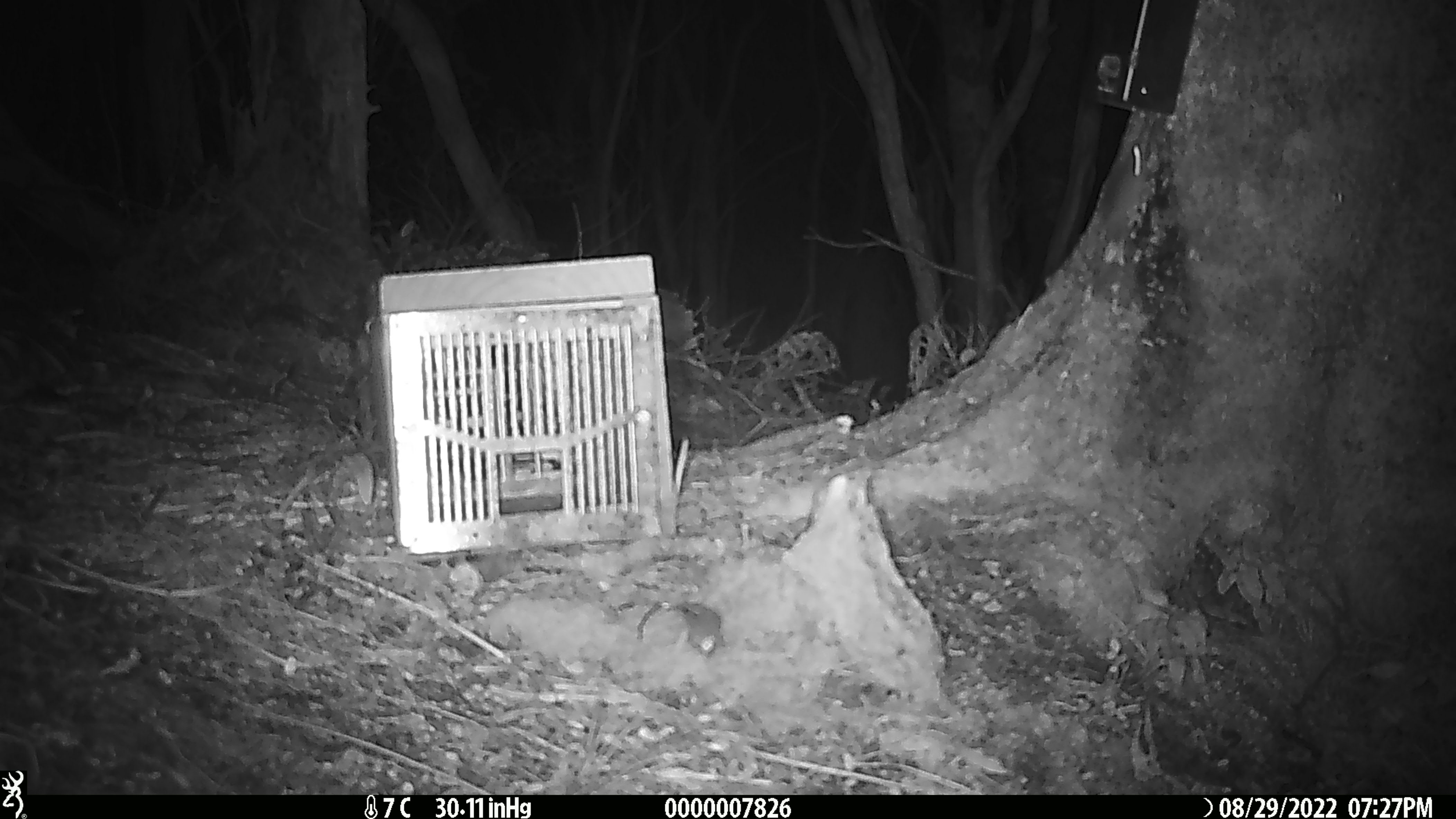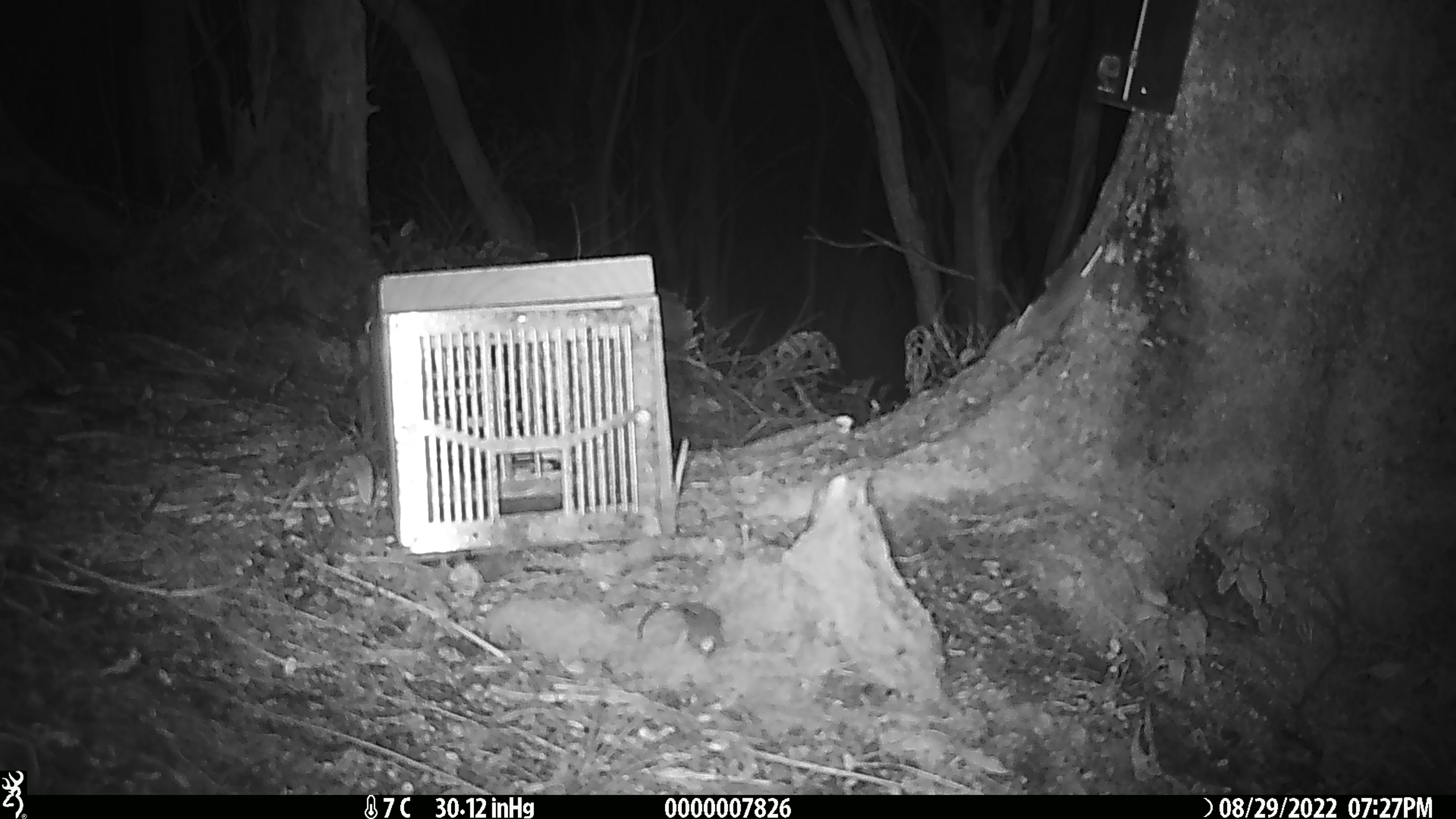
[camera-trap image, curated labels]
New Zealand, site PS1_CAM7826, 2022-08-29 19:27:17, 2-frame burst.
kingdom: Animalia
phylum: Chordata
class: Mammalia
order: Rodentia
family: Muridae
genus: Mus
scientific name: Mus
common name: mouse